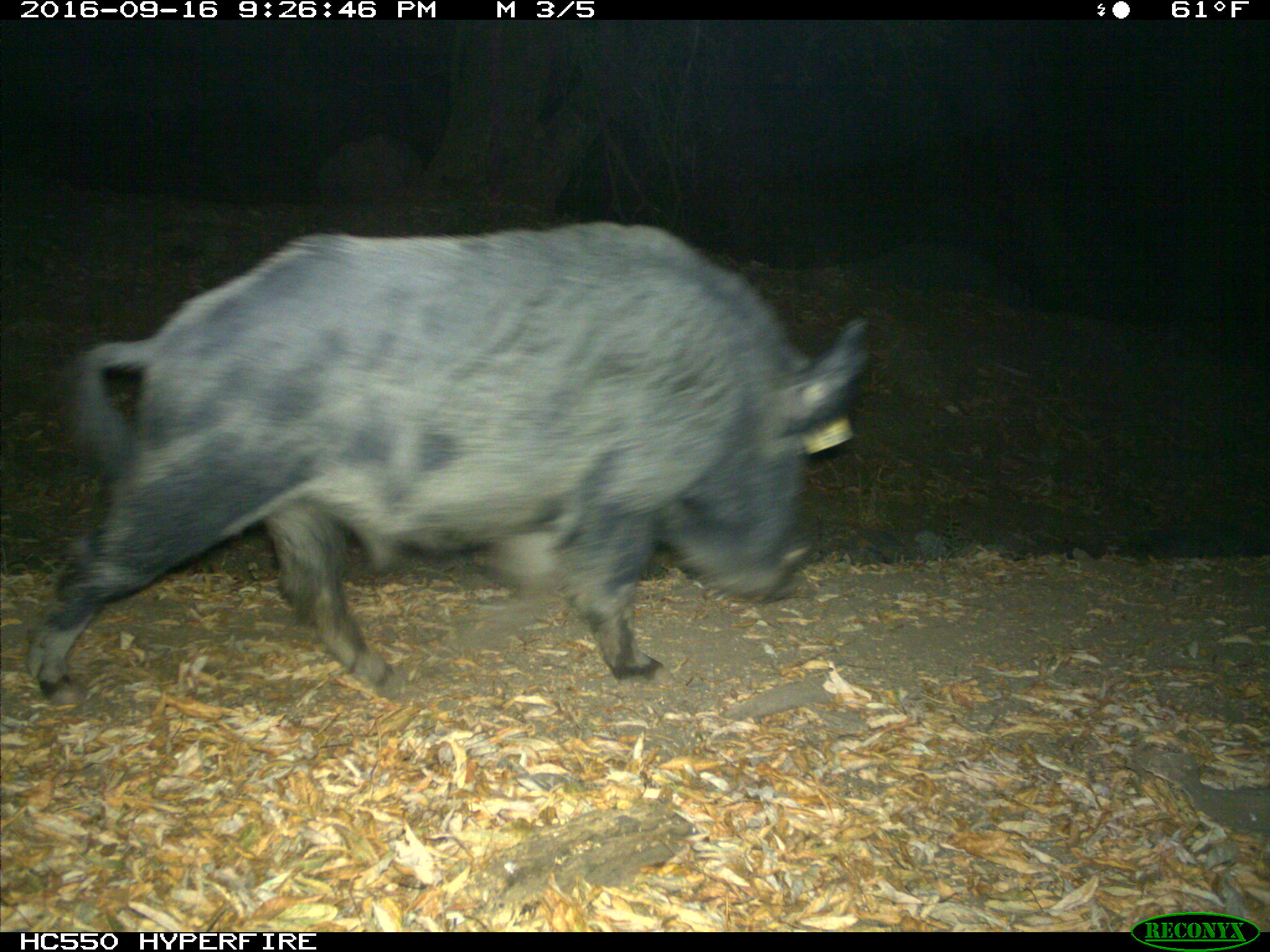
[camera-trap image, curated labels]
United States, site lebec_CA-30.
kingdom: Animalia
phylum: Chordata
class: Mammalia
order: Artiodactyla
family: Suidae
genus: Sus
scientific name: Sus scrofa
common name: wild boar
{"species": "Sus scrofa (wild boar)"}